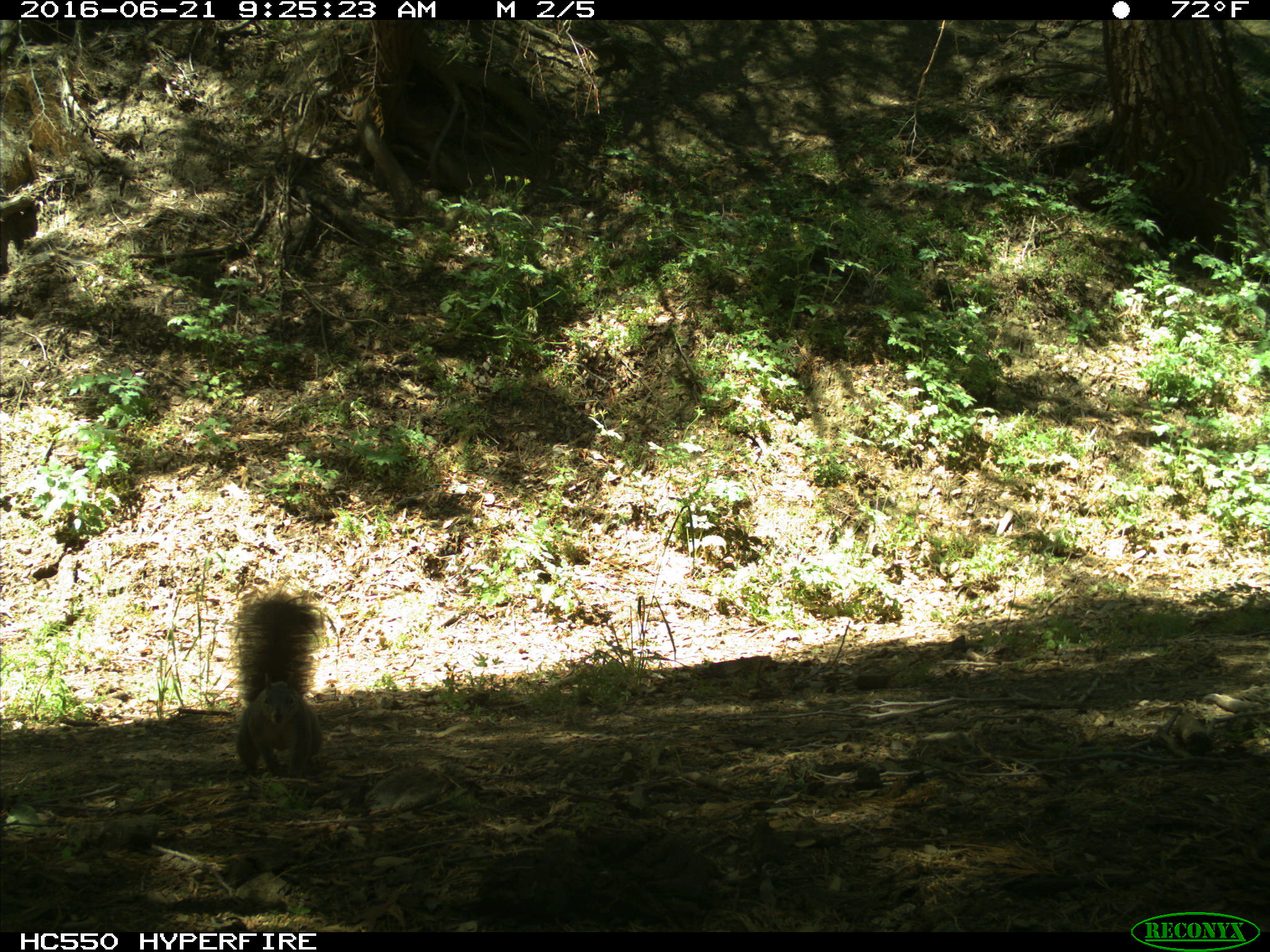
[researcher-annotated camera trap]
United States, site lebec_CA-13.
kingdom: Animalia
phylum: Chordata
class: Mammalia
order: Rodentia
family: Sciuridae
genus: Sciurus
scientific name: Sciurus carolinensis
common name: eastern gray squirrel